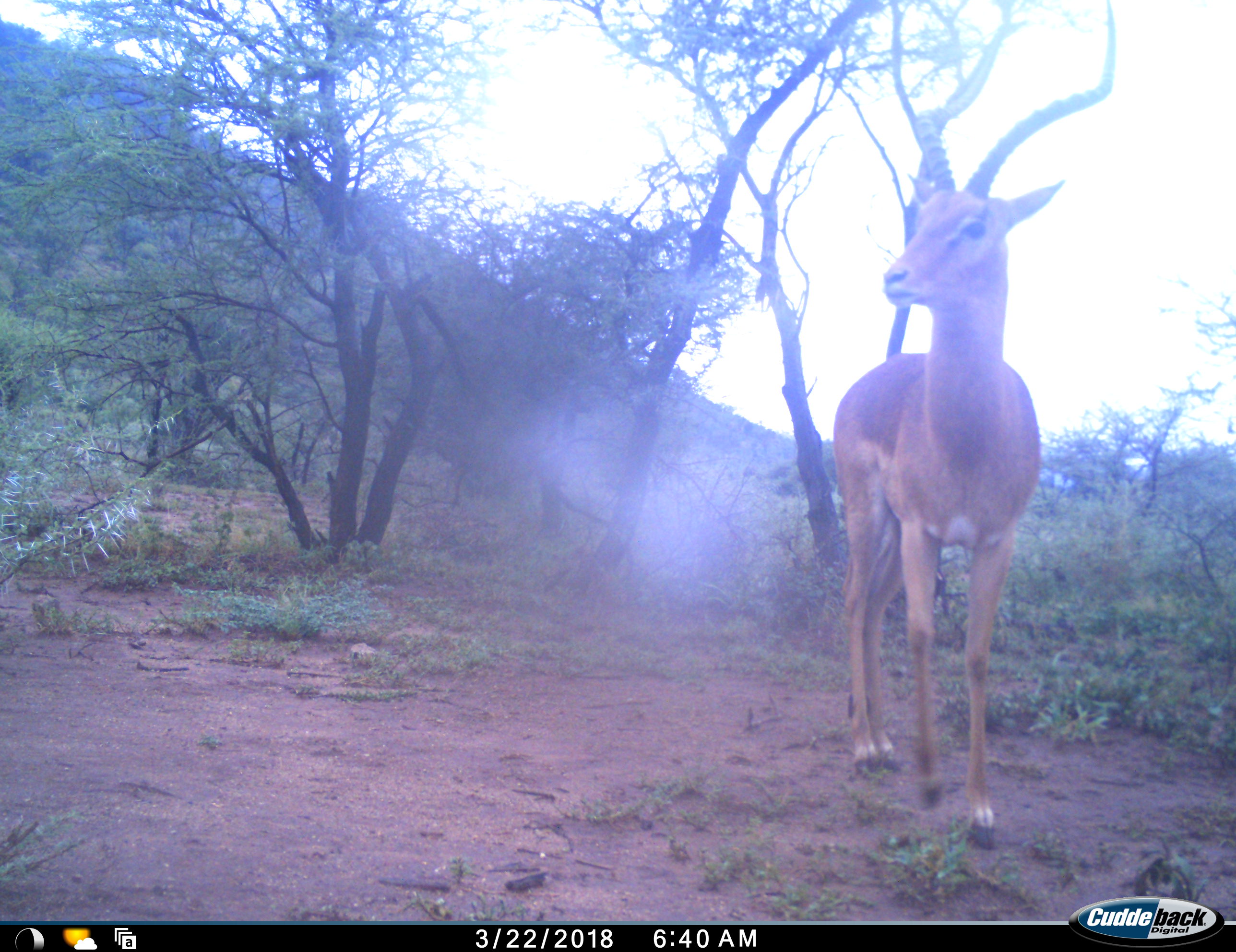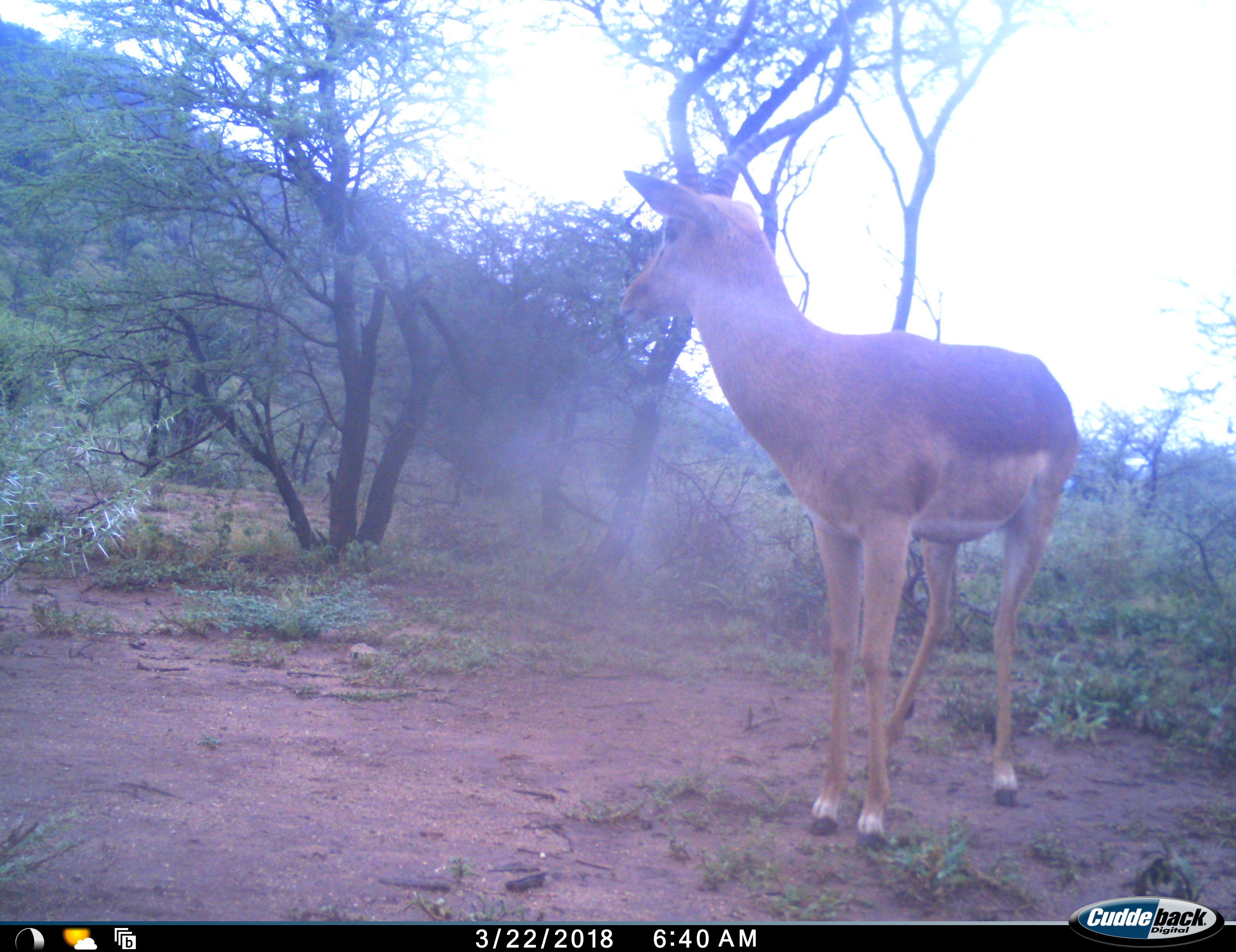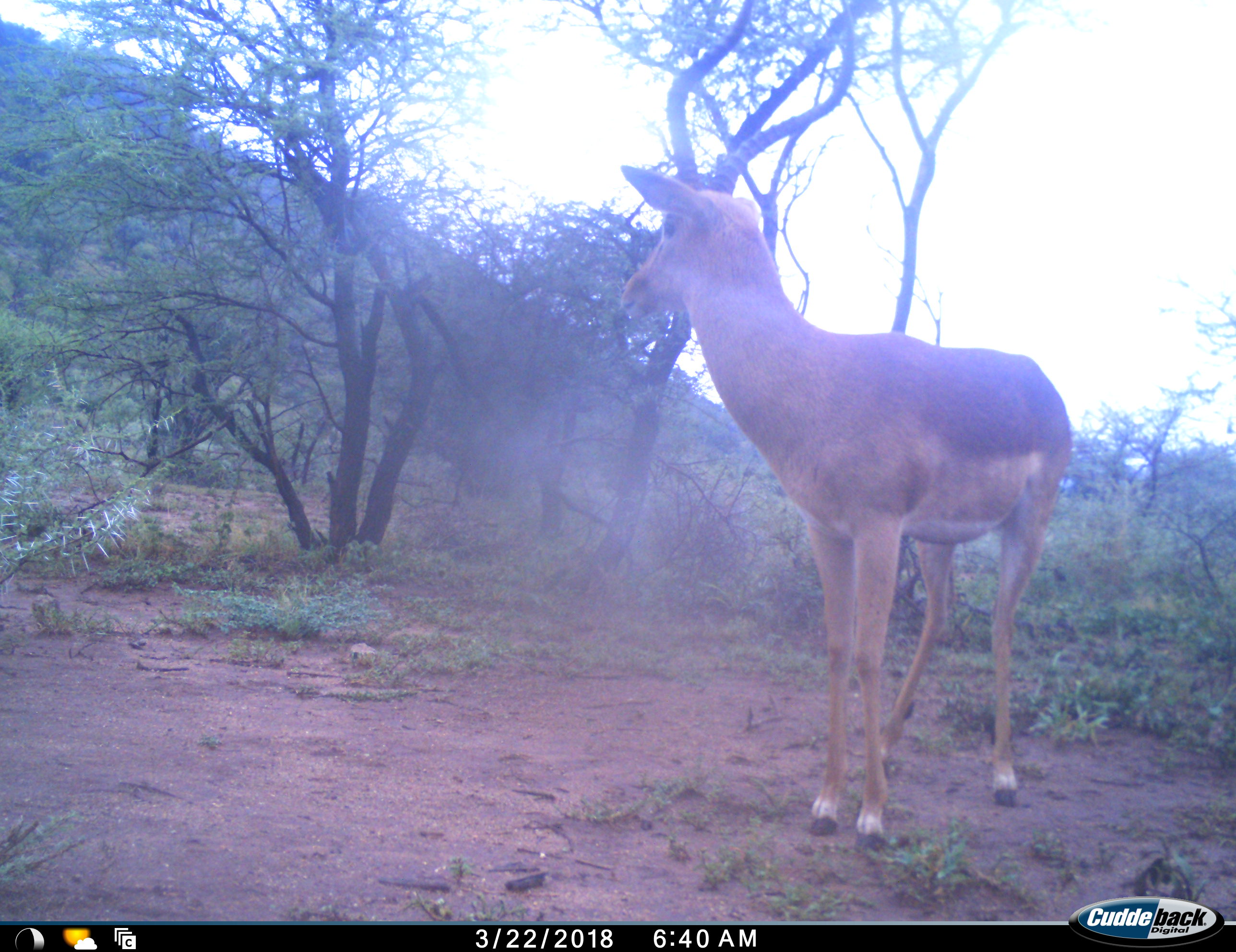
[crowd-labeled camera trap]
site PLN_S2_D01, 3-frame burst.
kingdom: Animalia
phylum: Chordata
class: Mammalia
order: Artiodactyla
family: Bovidae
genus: Aepyceros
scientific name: Aepyceros melampus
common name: impala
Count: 1.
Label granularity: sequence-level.